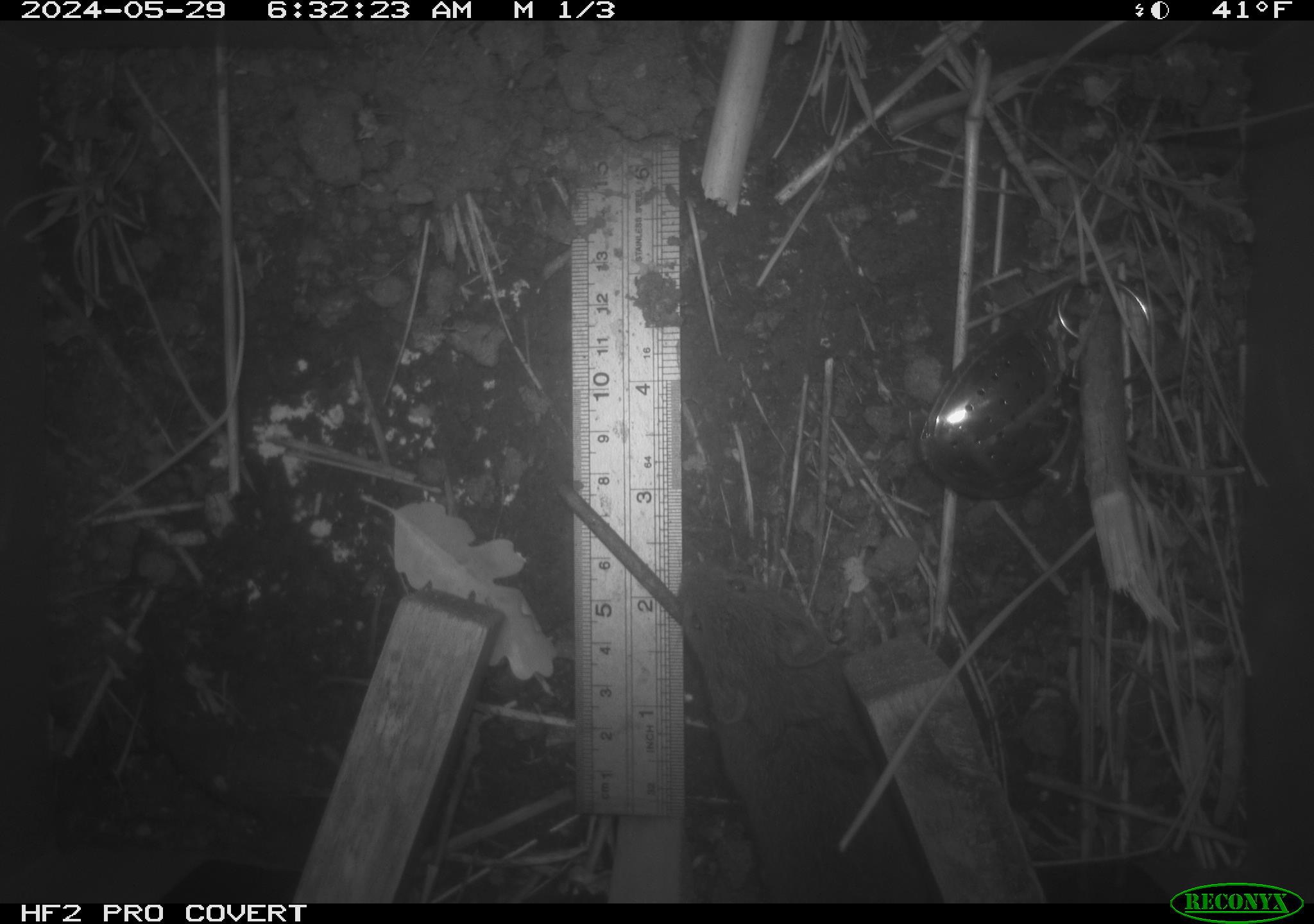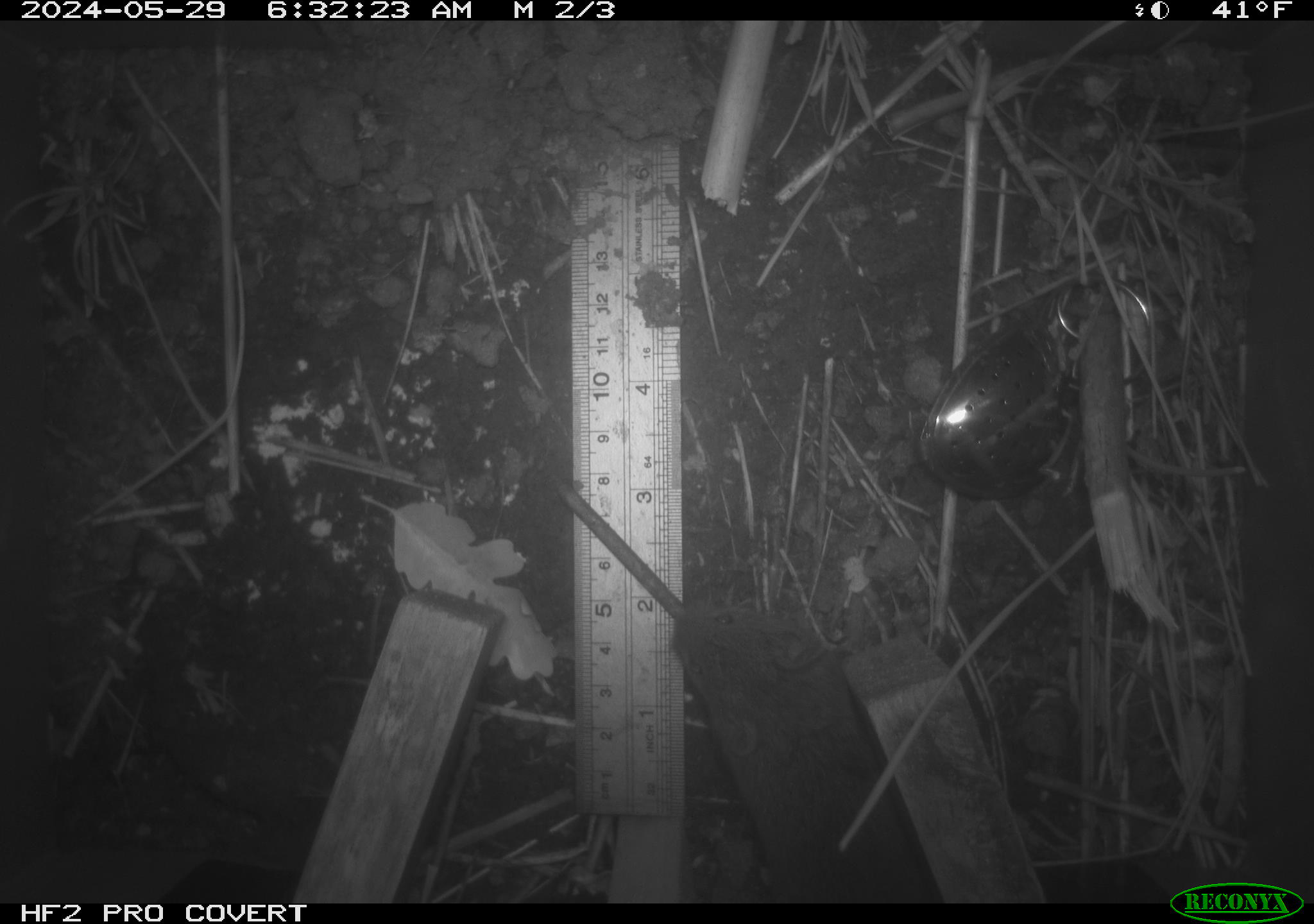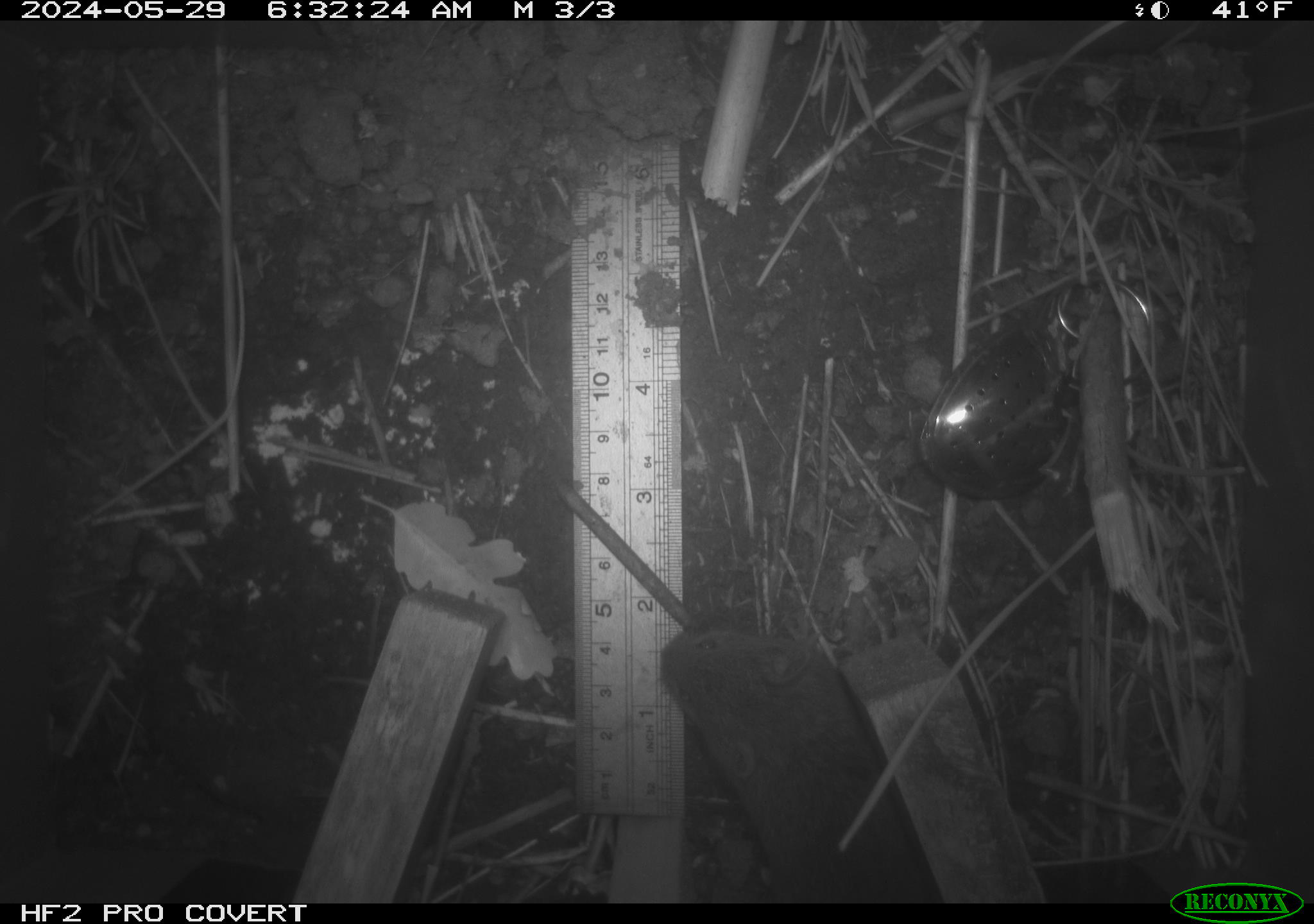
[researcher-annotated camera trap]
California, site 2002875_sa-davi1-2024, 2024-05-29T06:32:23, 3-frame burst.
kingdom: Animalia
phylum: Chordata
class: Mammalia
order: Rodentia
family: Cricetidae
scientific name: Arvicolinae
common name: voles, lemmings, and muskrats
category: arvicolinae subfamily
Arvicolinae subfamily (voles, lemmings, and muskrats) (Arvicolinae).